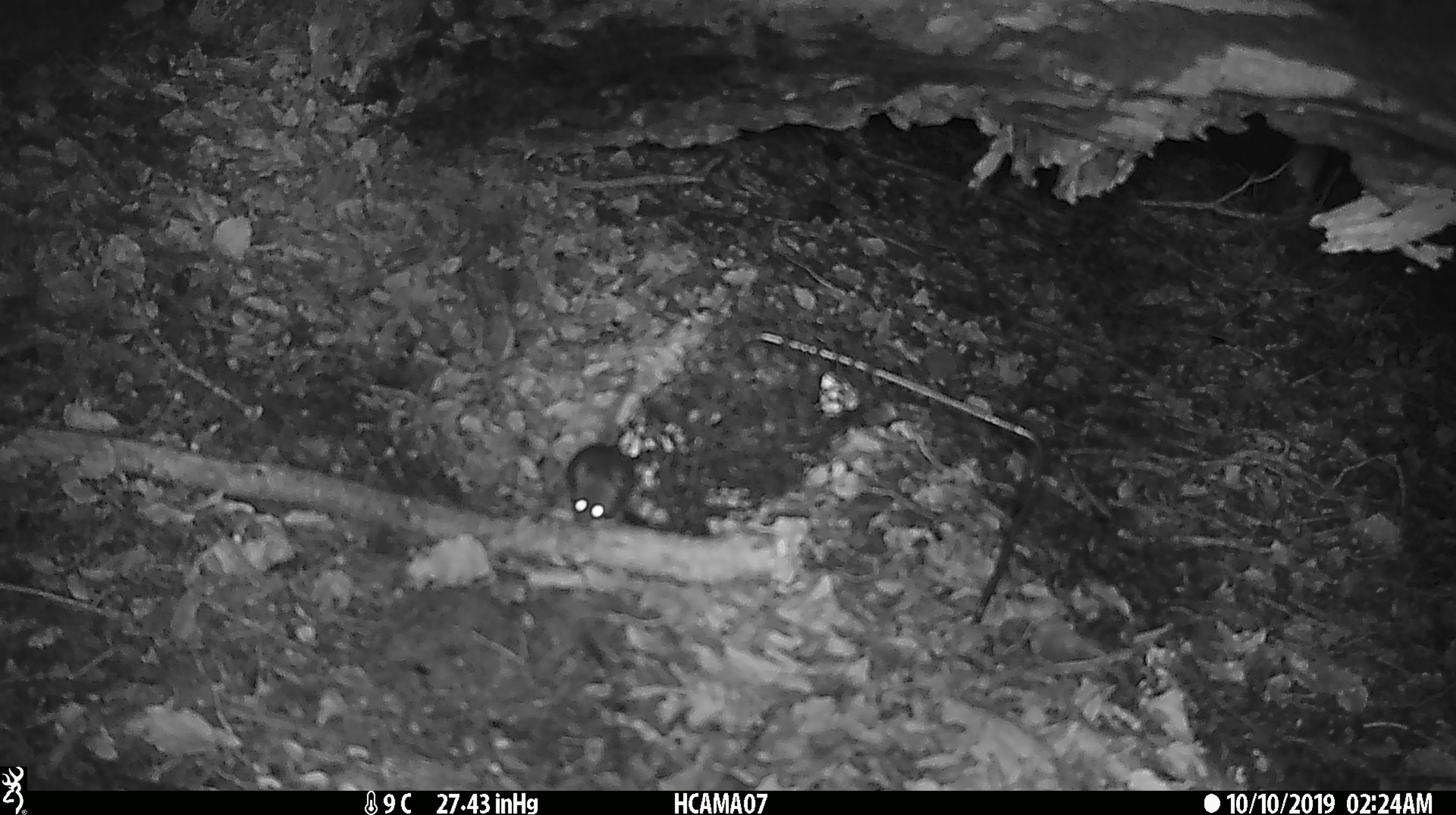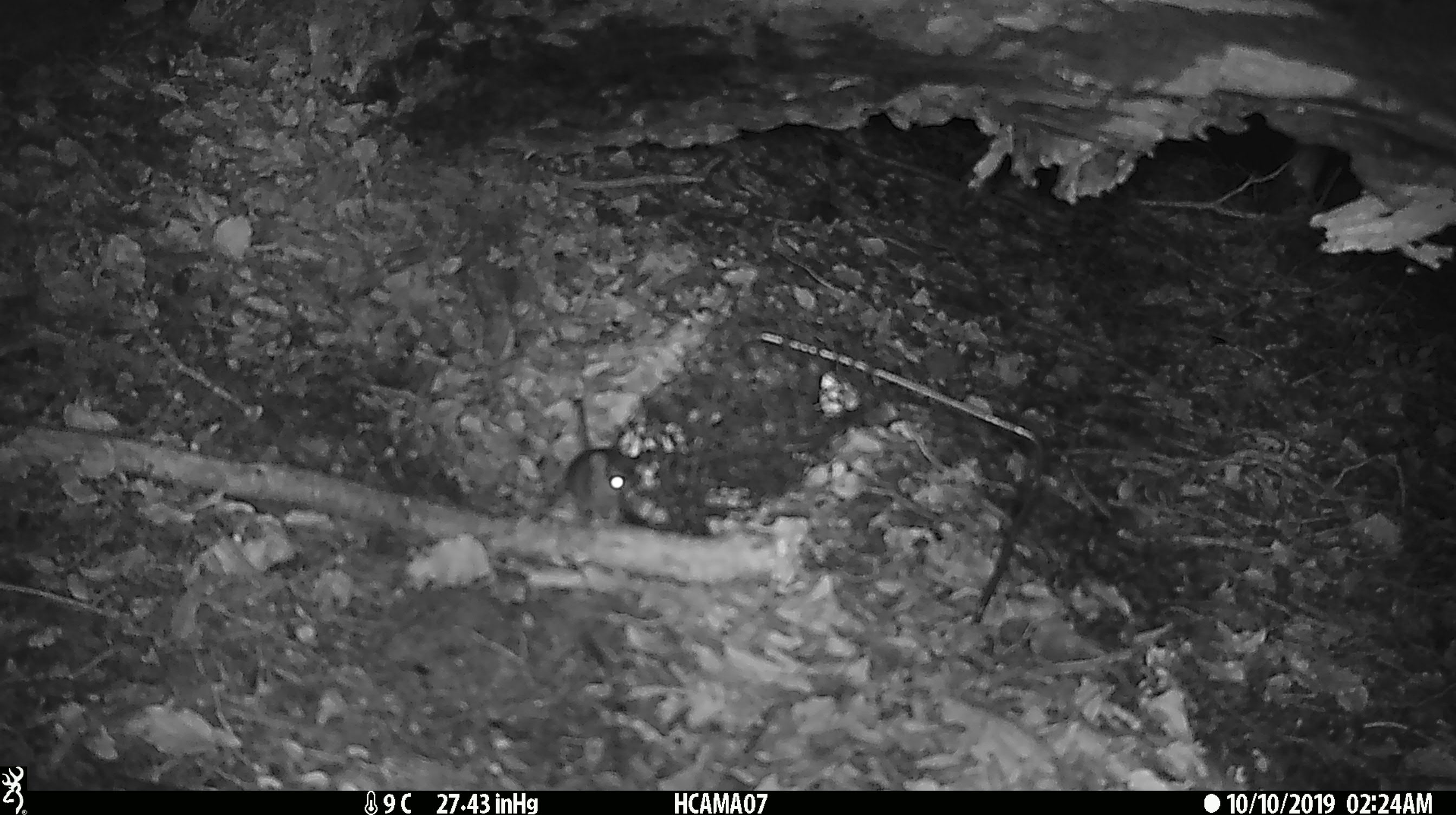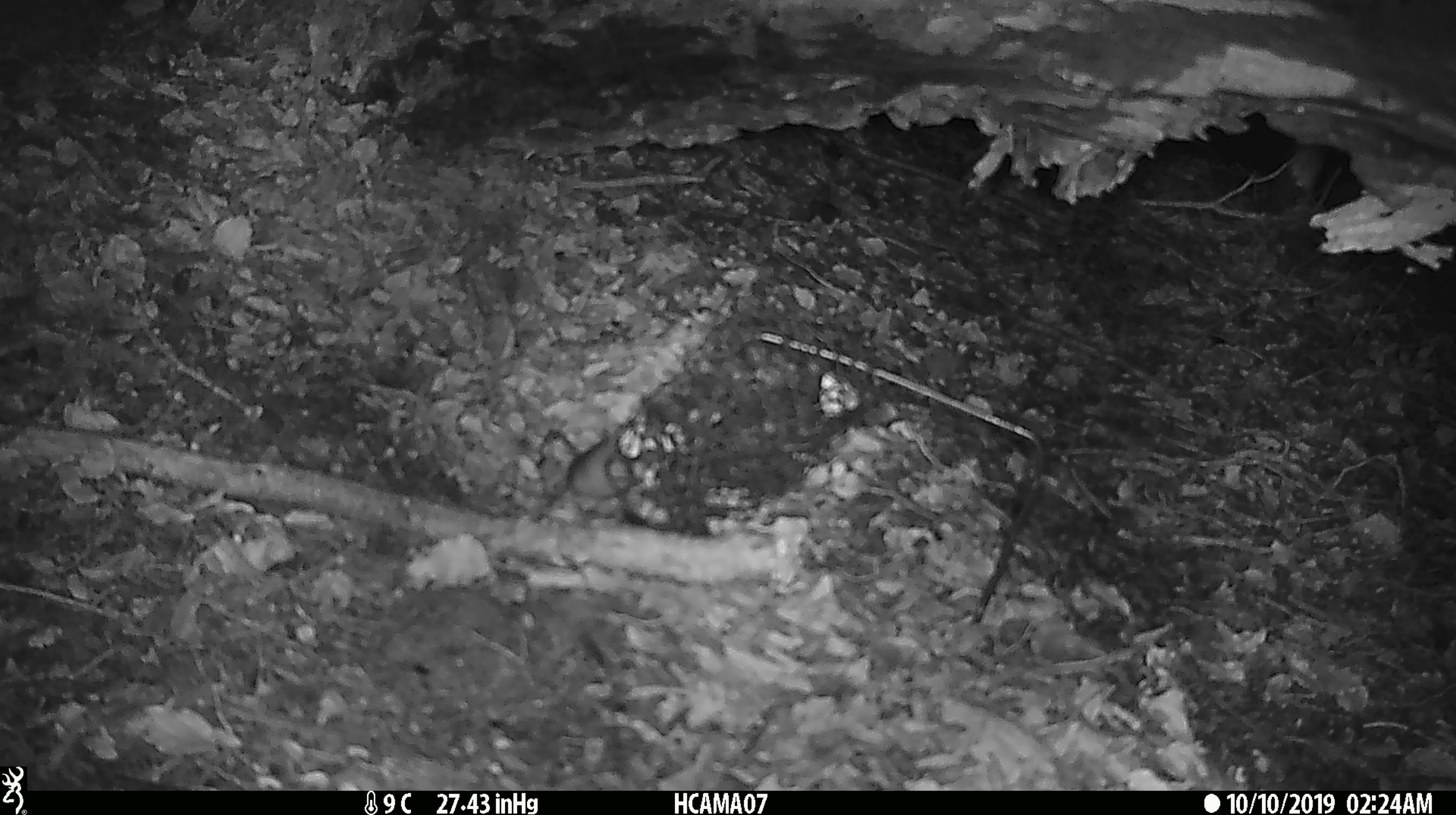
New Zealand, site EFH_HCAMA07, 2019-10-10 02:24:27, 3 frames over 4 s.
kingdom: Animalia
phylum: Chordata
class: Mammalia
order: Rodentia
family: Muridae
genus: Mus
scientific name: Mus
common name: mouse